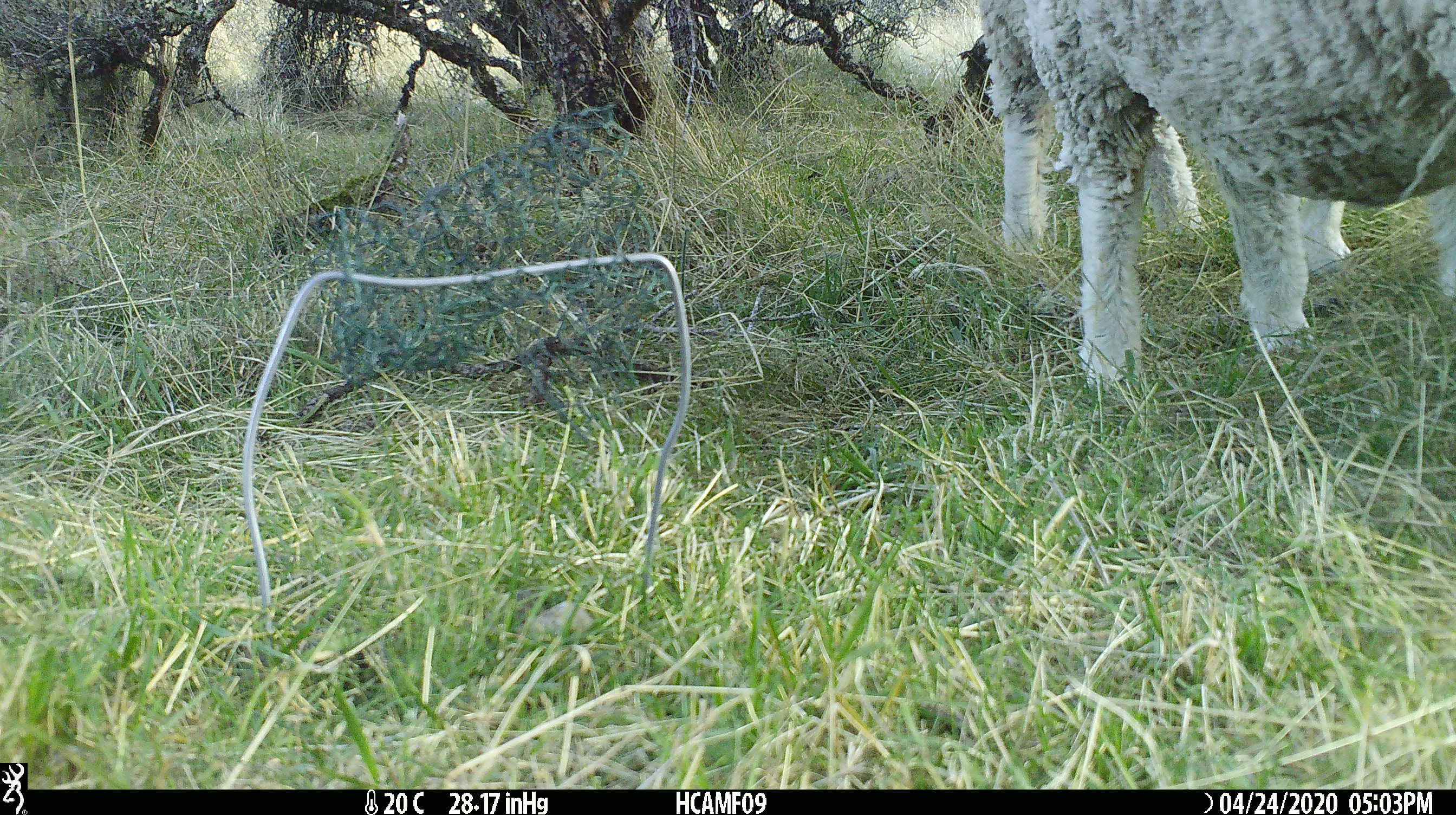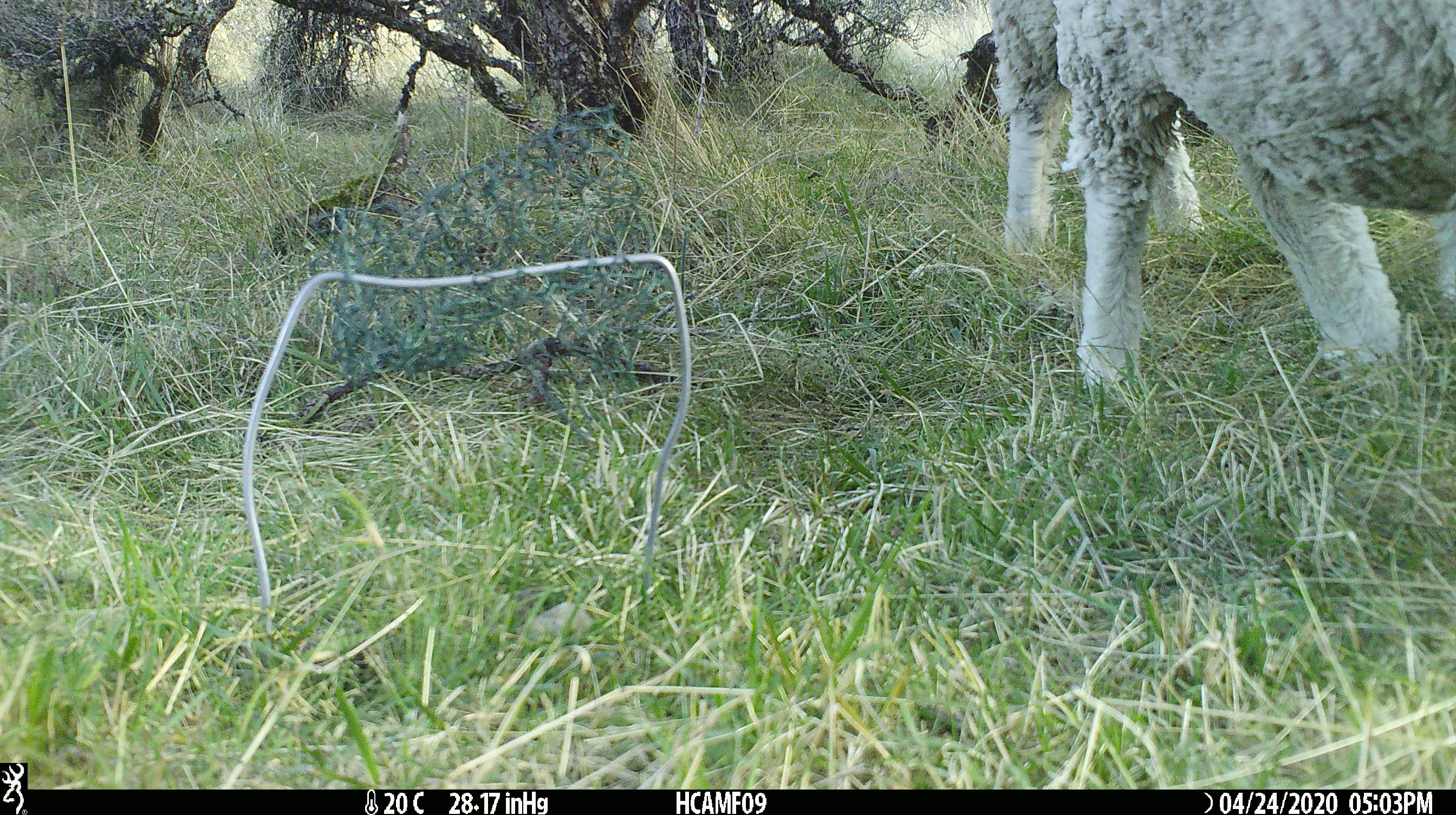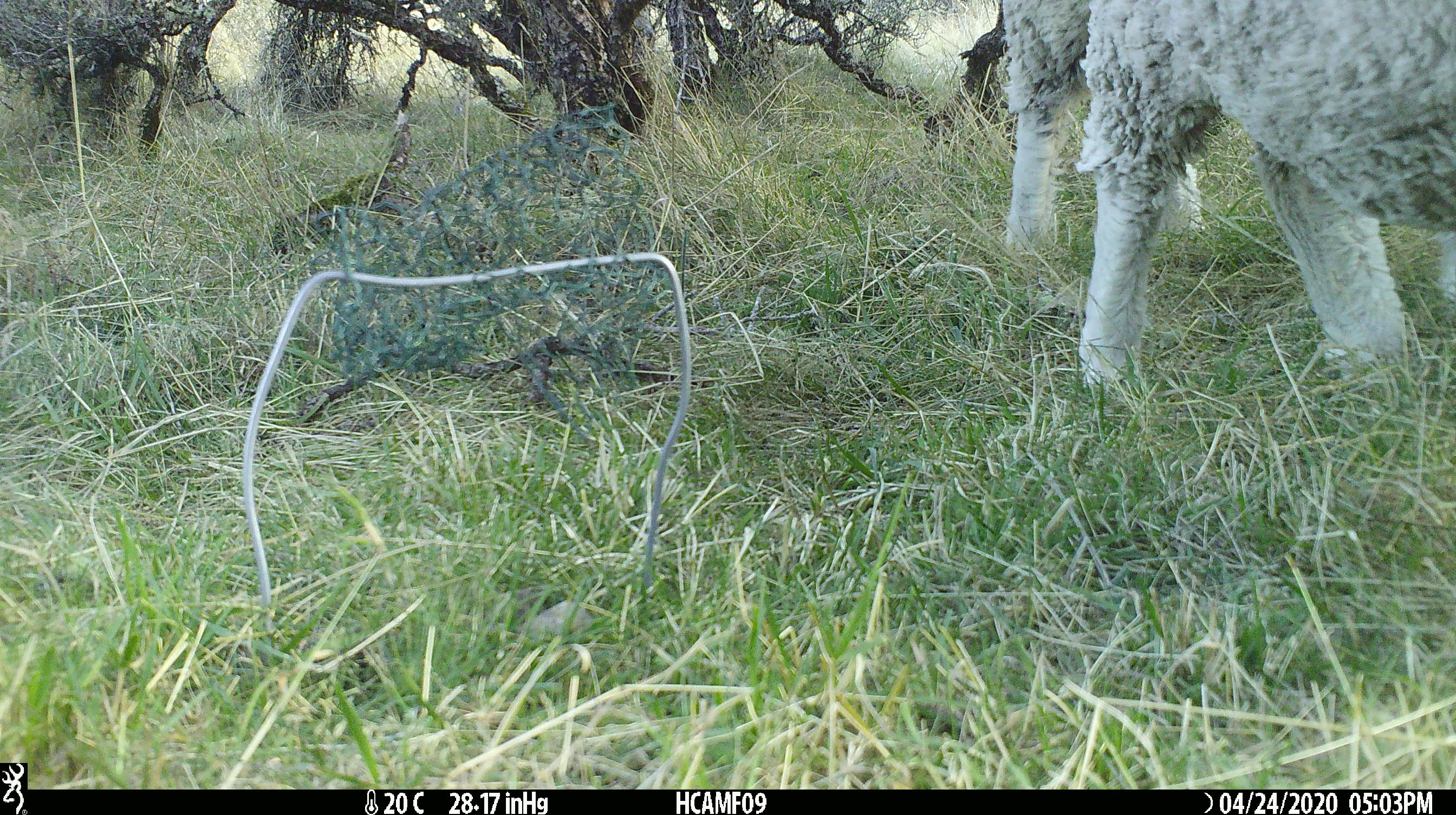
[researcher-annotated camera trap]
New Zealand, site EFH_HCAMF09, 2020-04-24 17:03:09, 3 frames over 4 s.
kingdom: Animalia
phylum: Chordata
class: Mammalia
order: Artiodactyla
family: Bovidae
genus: Ovis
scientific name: Ovis aries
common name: domestic sheep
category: sheep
Sheep (domestic sheep) (Ovis aries).